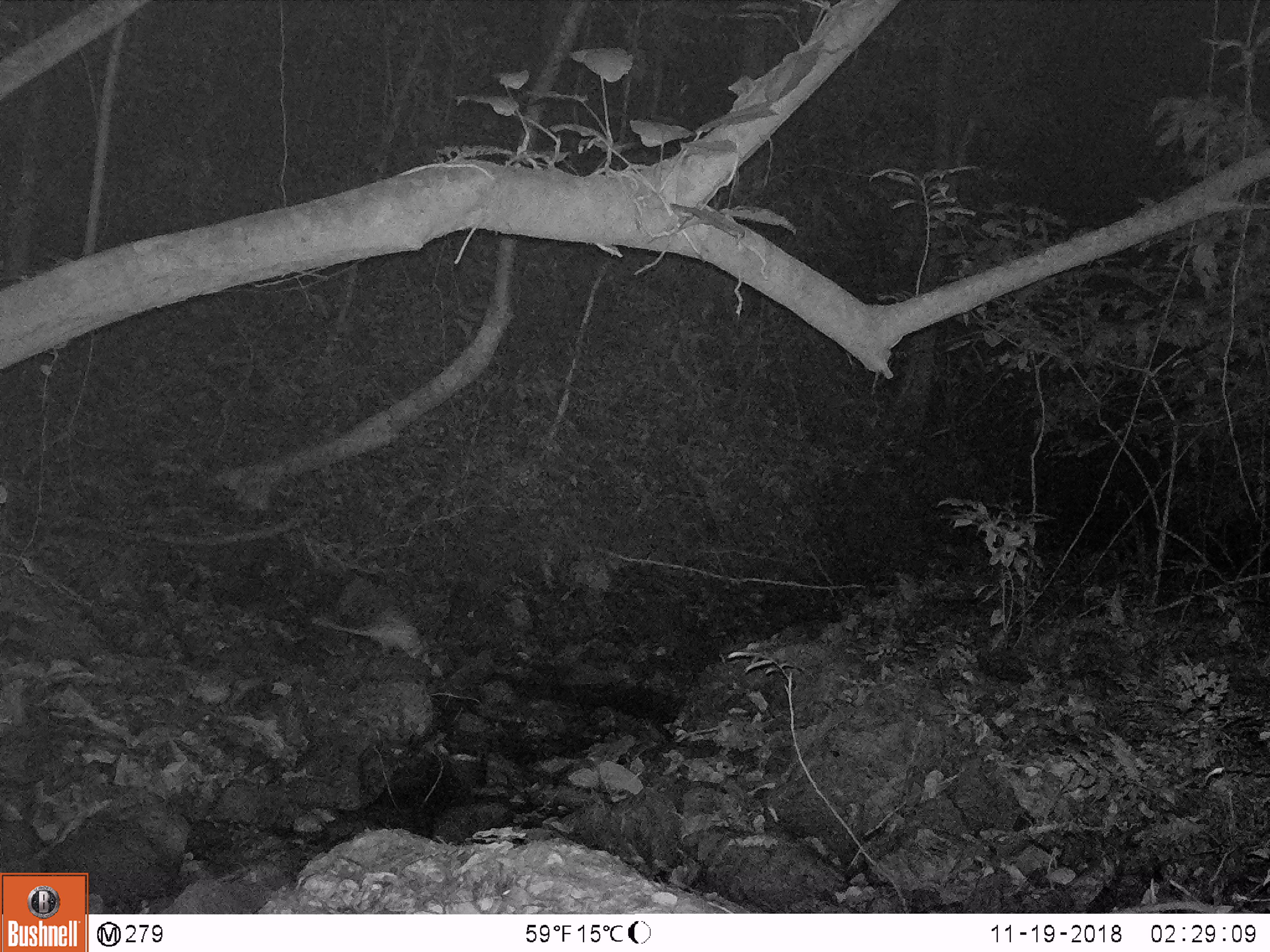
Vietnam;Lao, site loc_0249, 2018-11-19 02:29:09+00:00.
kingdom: Animalia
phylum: Chordata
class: Mammalia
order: Rodentia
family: Hystricidae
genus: Atherurus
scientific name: Atherurus macrourus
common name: asiatic brush-tailed porcupine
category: asiatic brush tailed porcupine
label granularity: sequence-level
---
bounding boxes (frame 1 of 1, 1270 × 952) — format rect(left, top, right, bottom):
asiatic brush tailed porcupine: rect(310, 606, 430, 665)